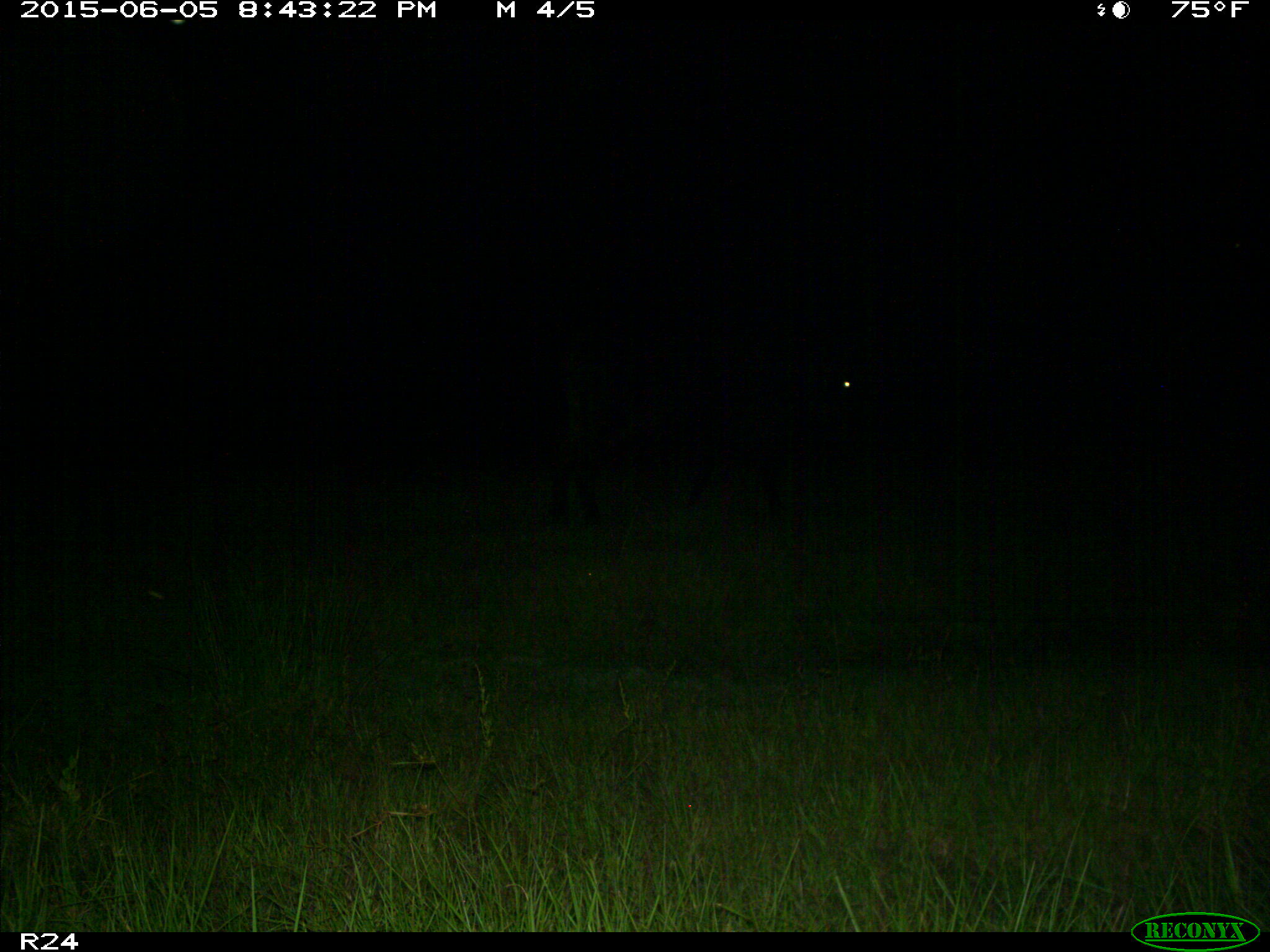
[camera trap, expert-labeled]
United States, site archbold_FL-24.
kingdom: Animalia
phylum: Chordata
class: Mammalia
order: Artiodactyla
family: Bovidae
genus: Bos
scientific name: Bos taurus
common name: domestic cow